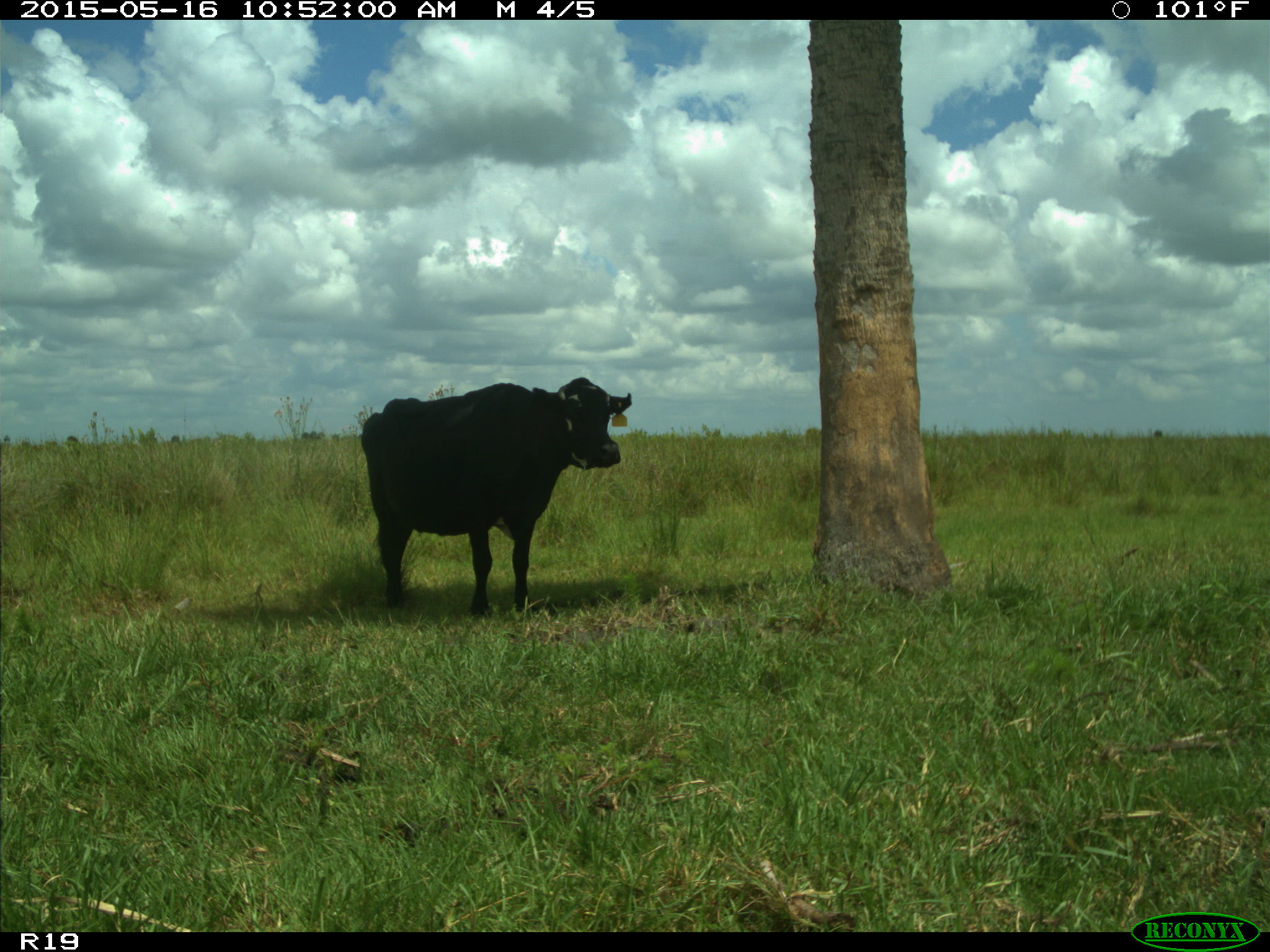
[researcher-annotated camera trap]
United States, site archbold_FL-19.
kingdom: Animalia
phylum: Chordata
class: Mammalia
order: Artiodactyla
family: Bovidae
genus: Bos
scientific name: Bos taurus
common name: domestic cow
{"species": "Bos taurus (domestic cow)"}